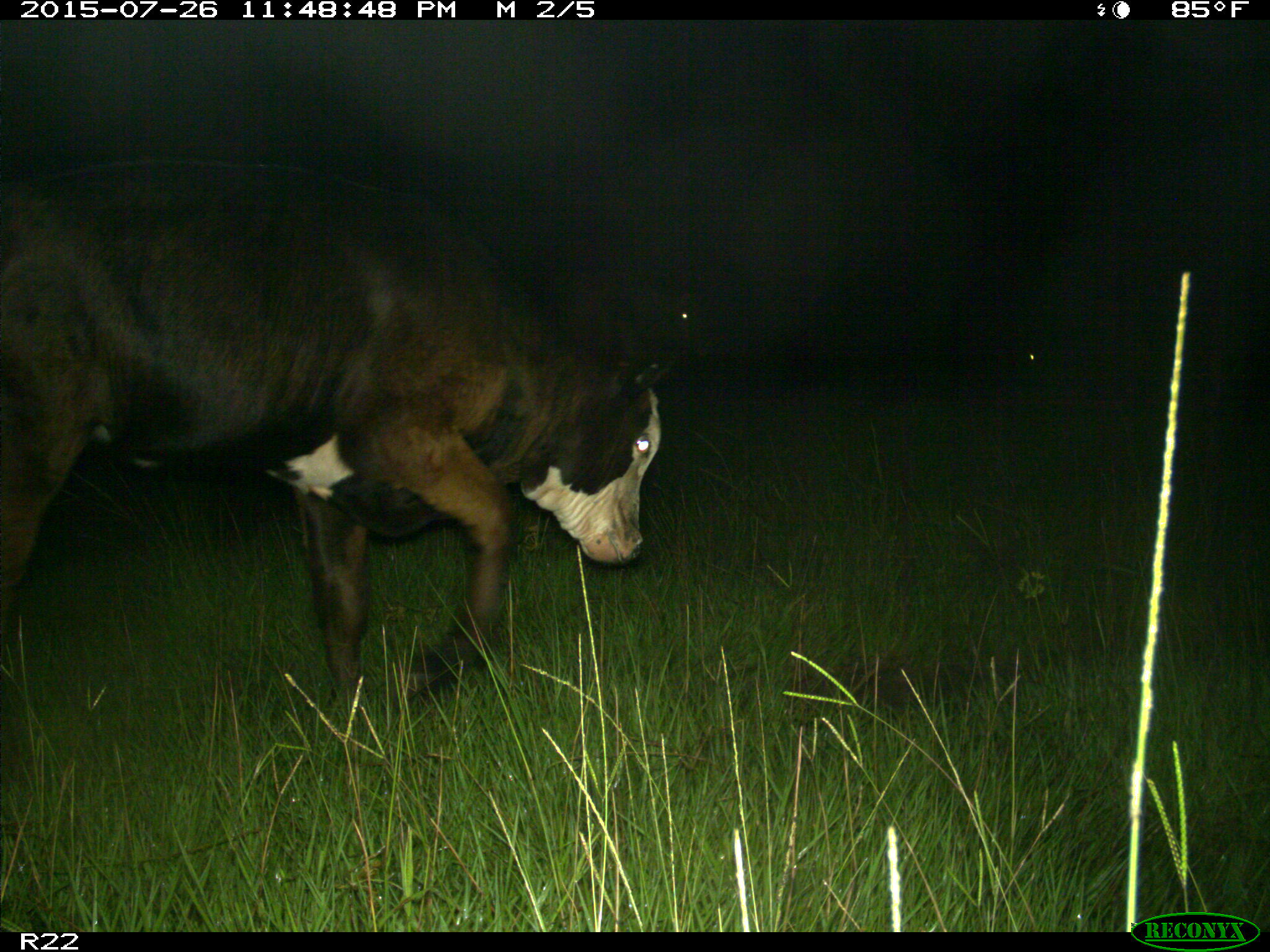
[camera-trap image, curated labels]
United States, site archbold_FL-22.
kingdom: Animalia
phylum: Chordata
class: Mammalia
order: Artiodactyla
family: Bovidae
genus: Bos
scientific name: Bos taurus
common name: domestic cow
Bos taurus (domestic cow).